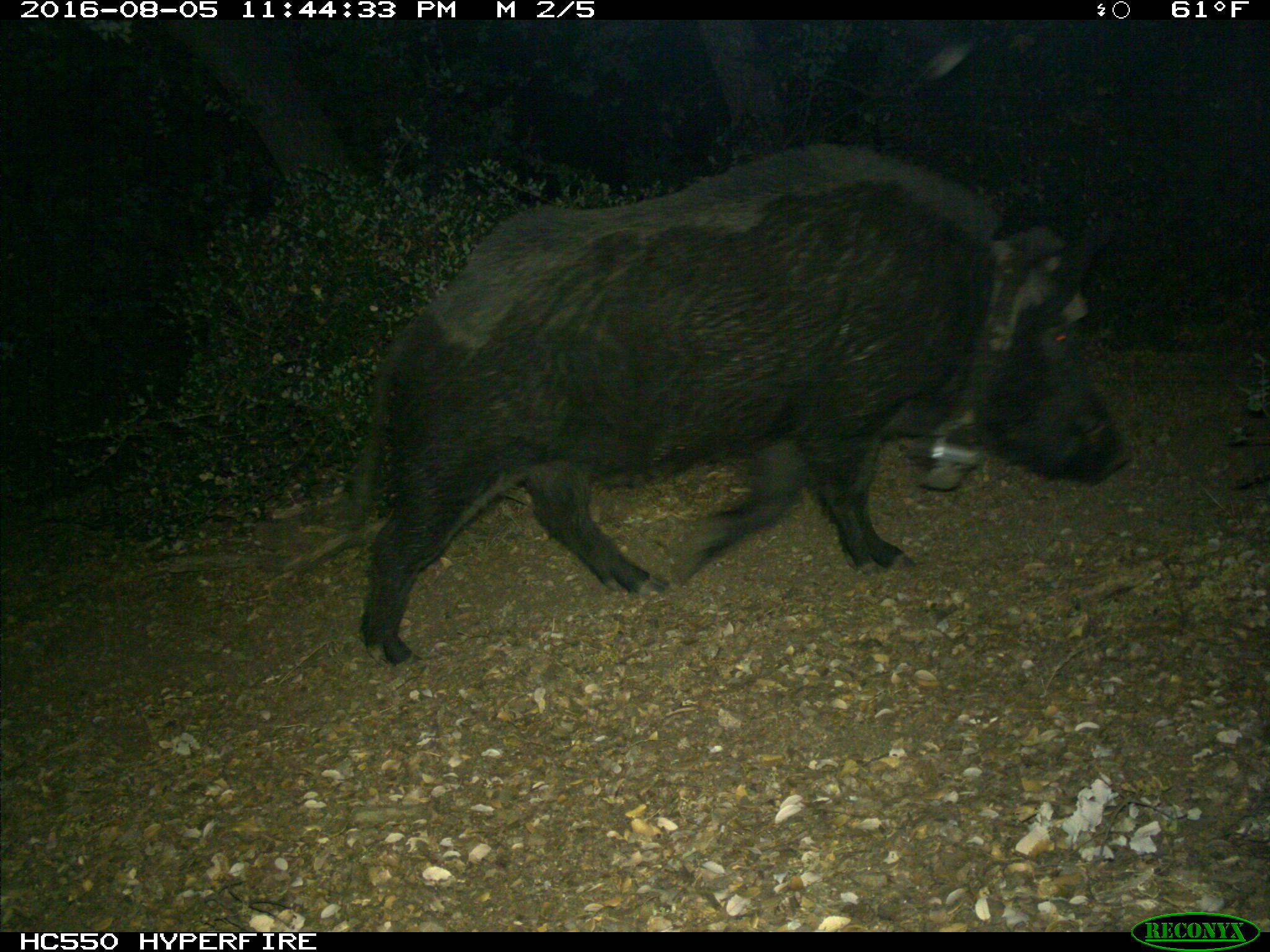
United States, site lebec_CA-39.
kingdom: Animalia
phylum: Chordata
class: Mammalia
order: Artiodactyla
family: Suidae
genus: Sus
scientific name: Sus scrofa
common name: wild boar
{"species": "Sus scrofa (wild boar)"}